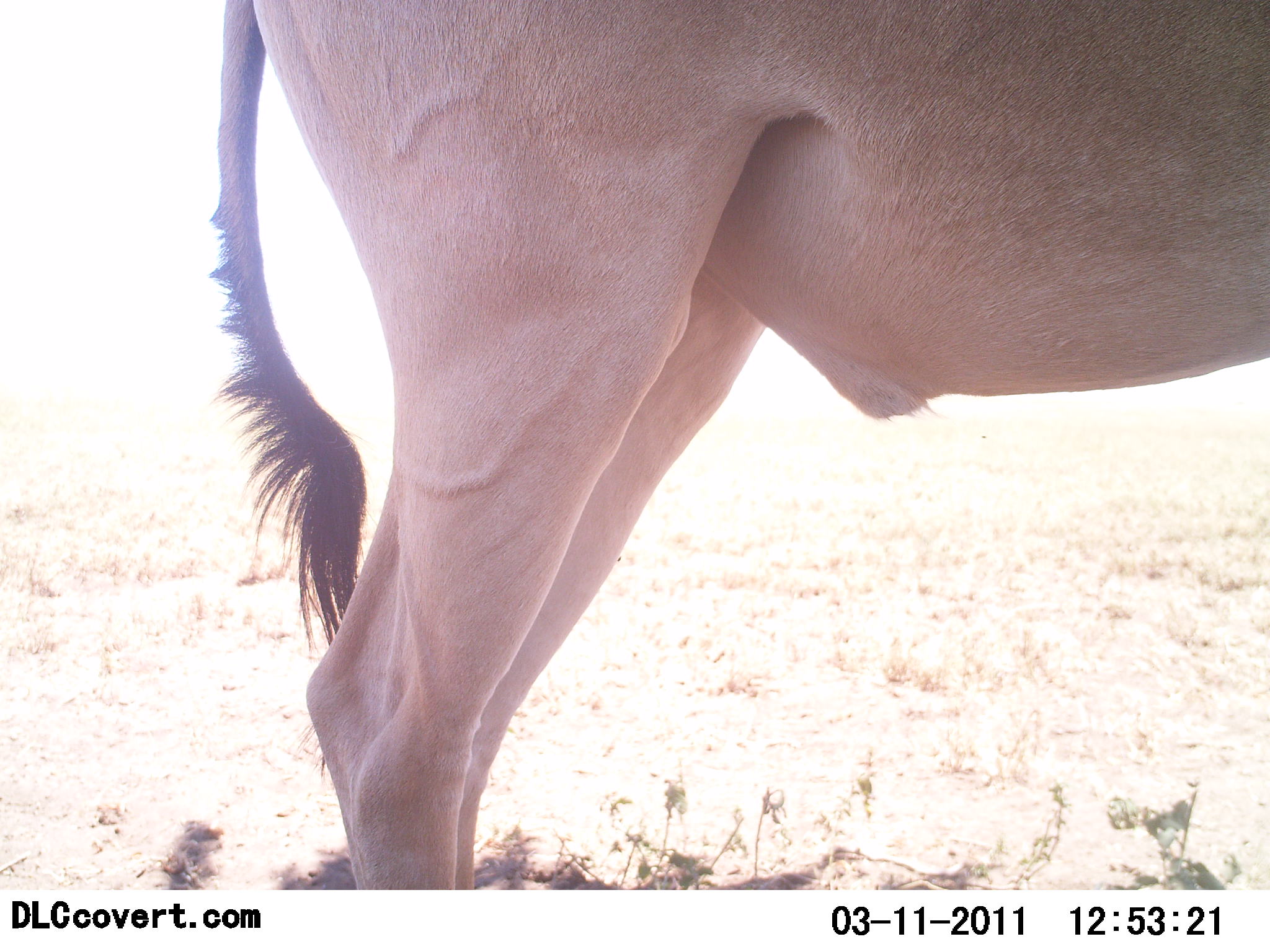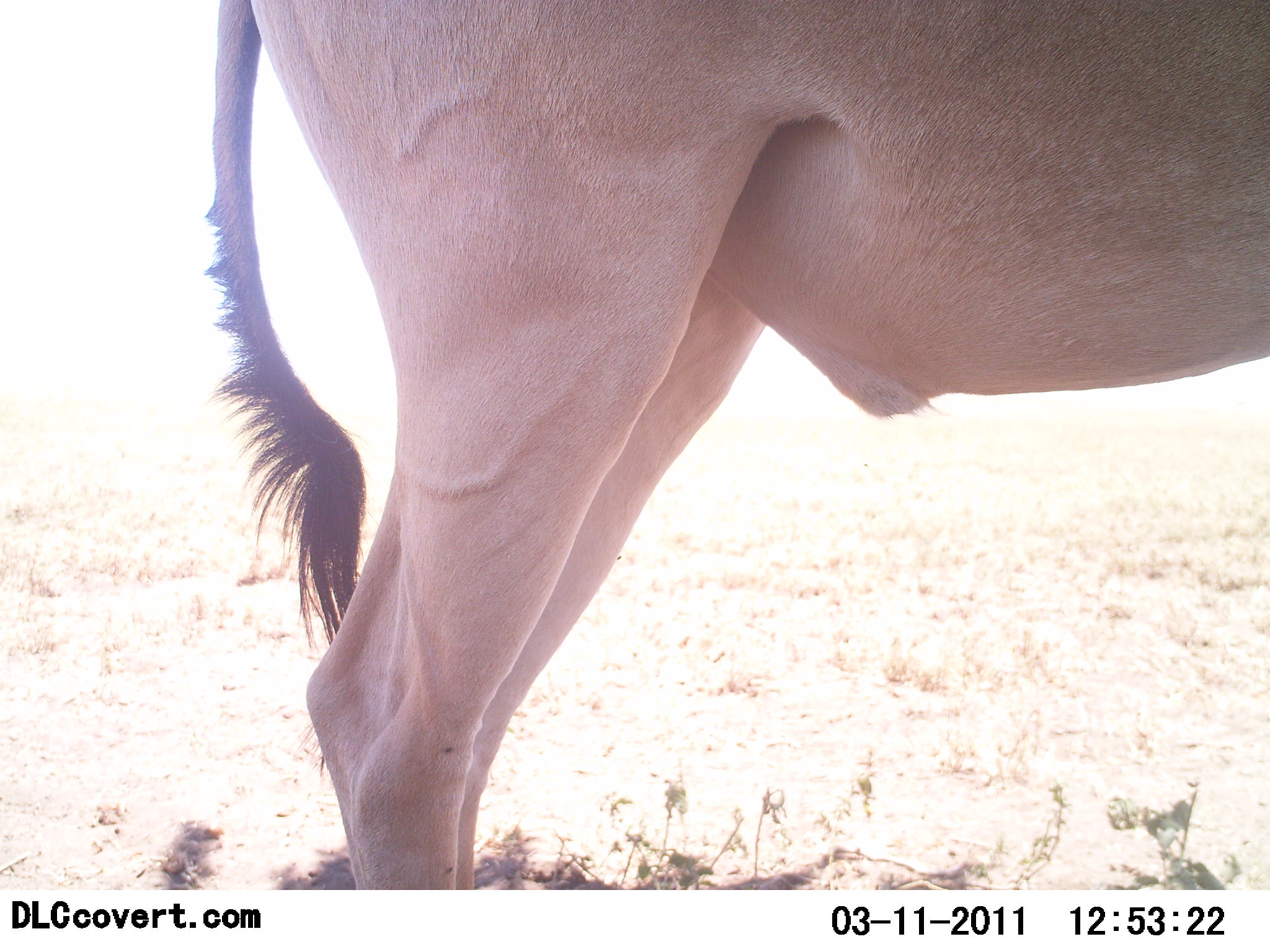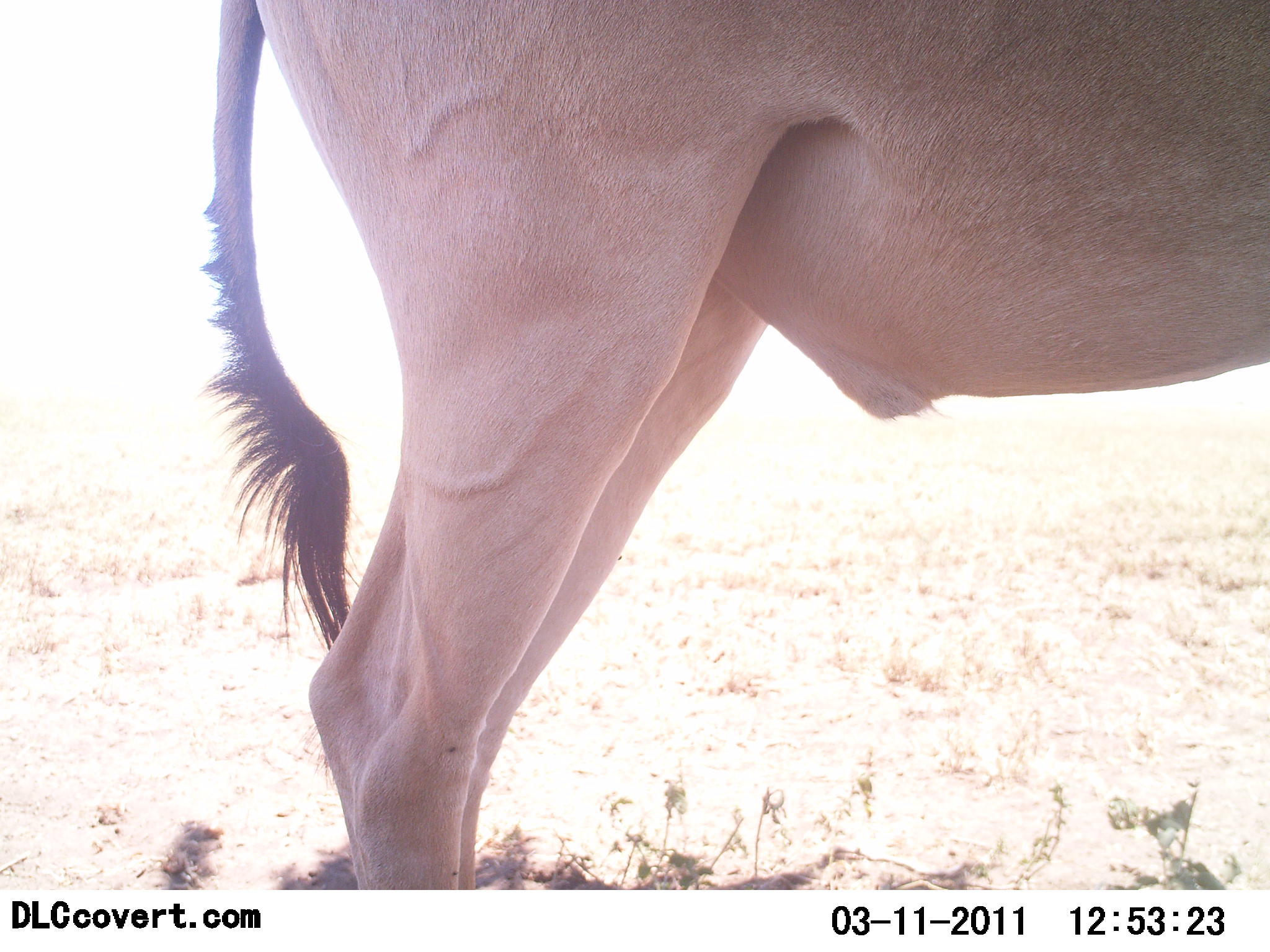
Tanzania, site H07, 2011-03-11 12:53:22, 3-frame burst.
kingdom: Animalia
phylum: Chordata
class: Mammalia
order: Artiodactyla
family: Bovidae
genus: Alcelaphus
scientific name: Alcelaphus buselaphus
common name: hartebeest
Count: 1.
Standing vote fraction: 100%.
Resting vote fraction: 10%.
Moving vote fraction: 0%.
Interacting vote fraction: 0%.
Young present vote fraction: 0%.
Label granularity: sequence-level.